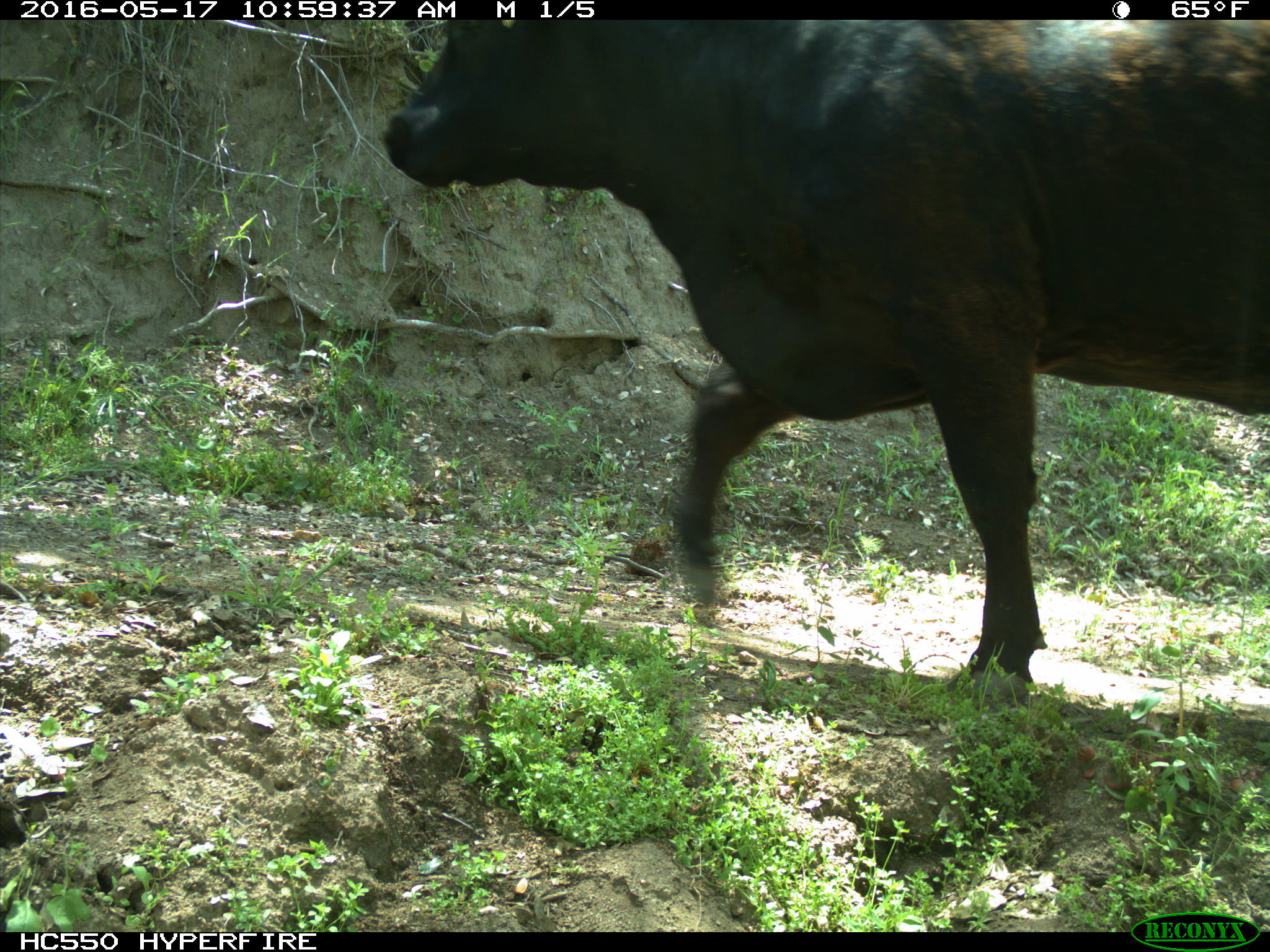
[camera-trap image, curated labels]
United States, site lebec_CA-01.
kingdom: Animalia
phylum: Chordata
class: Mammalia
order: Artiodactyla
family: Bovidae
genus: Bos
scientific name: Bos taurus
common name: domestic cow